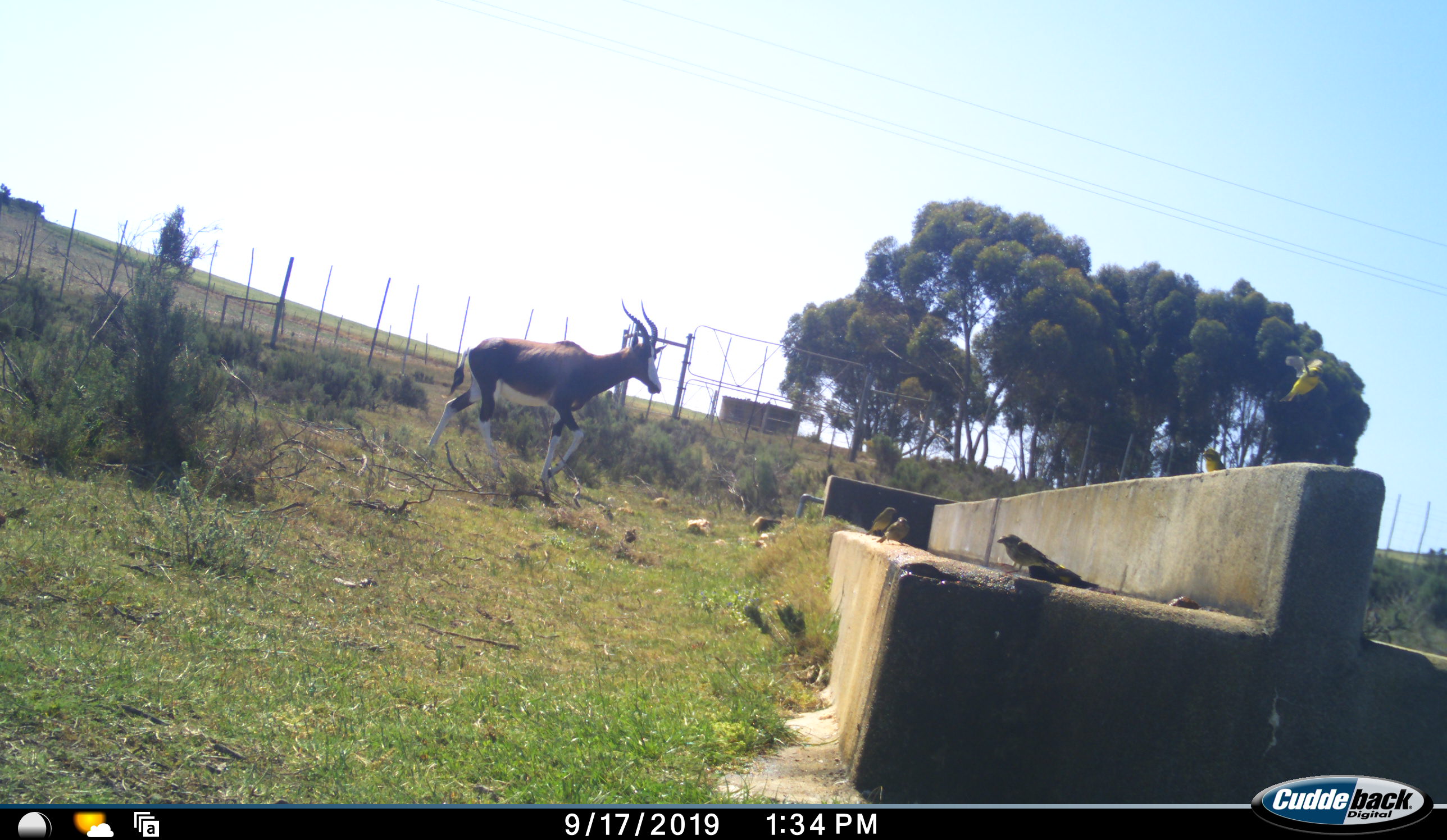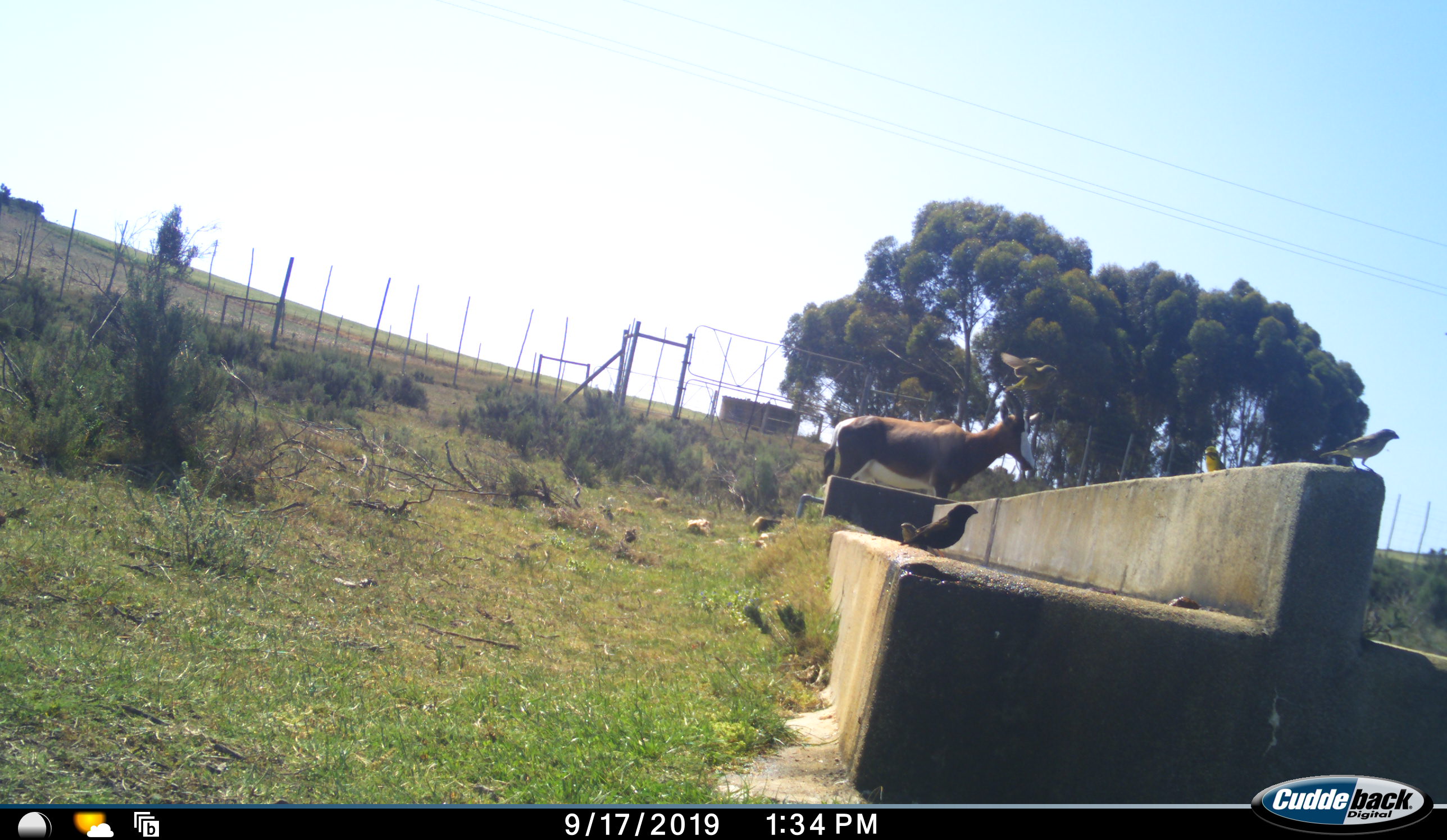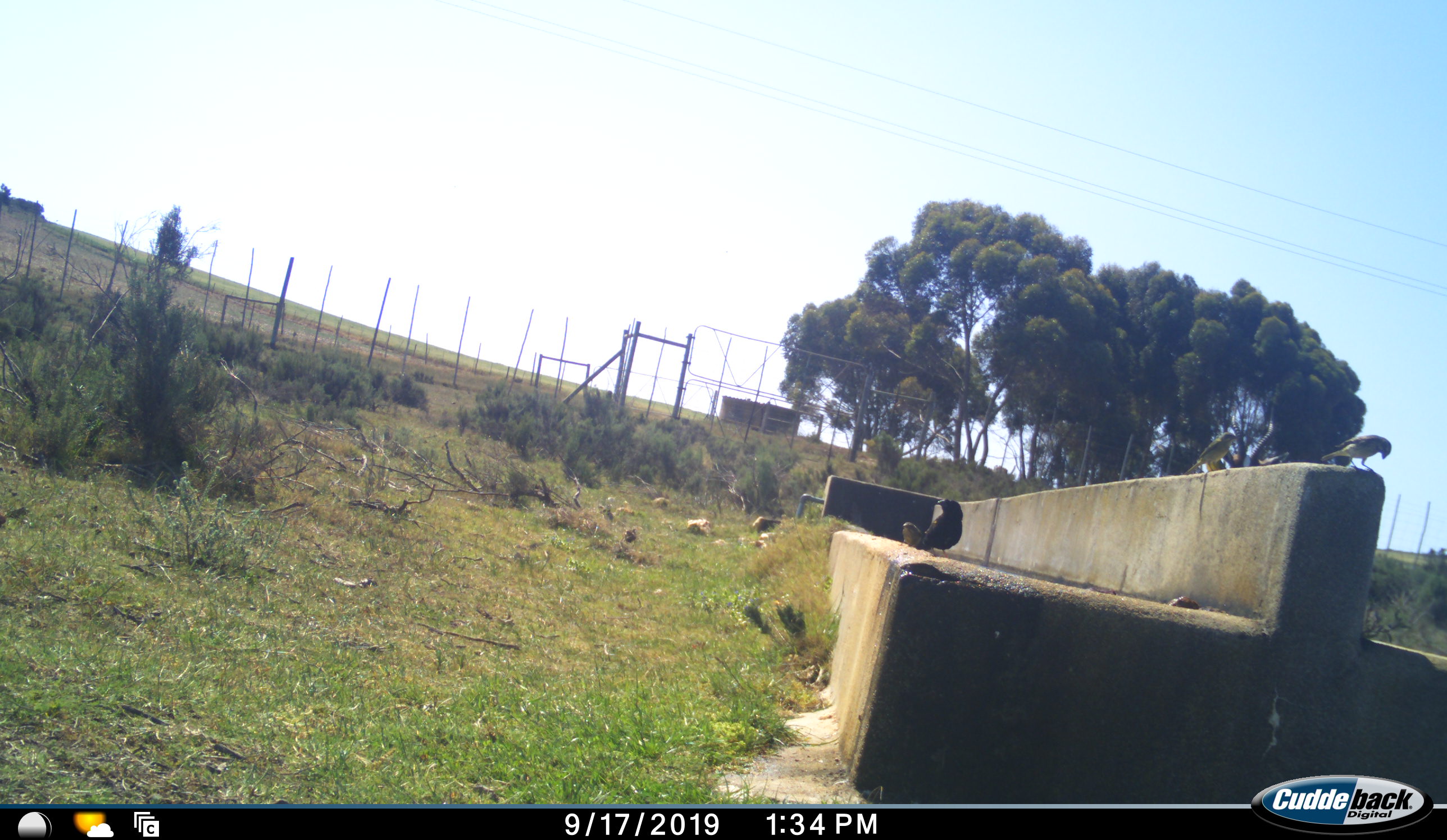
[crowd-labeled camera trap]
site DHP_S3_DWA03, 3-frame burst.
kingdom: Animalia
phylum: Chordata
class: Aves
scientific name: Aves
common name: bird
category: birdother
Birdother (bird) (Aves), count 4. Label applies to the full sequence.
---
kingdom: Animalia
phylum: Chordata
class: Mammalia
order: Artiodactyla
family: Bovidae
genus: Damaliscus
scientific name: Damaliscus pygargus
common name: bontebok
Bontebok (Damaliscus pygargus), count 1. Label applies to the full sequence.